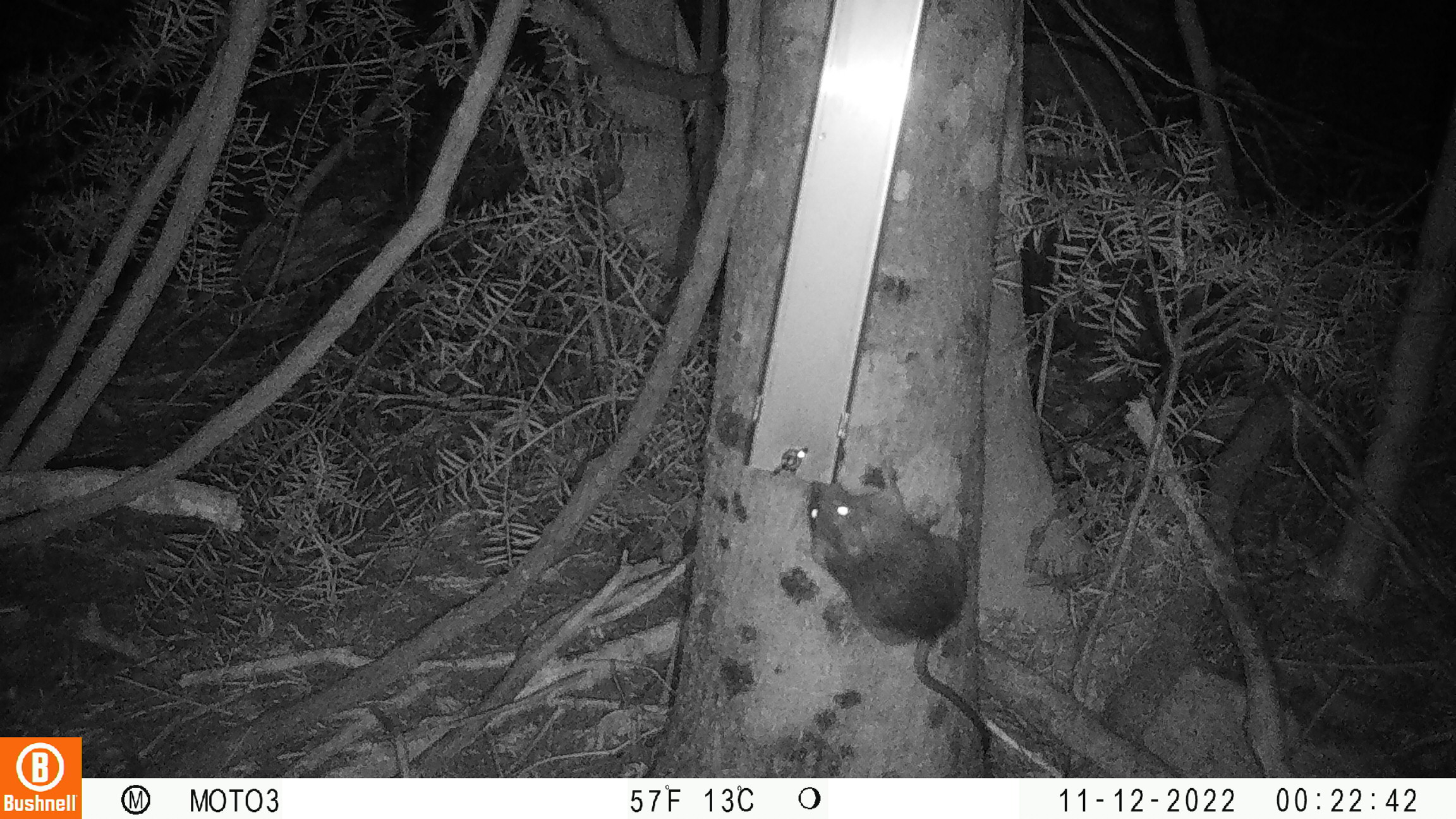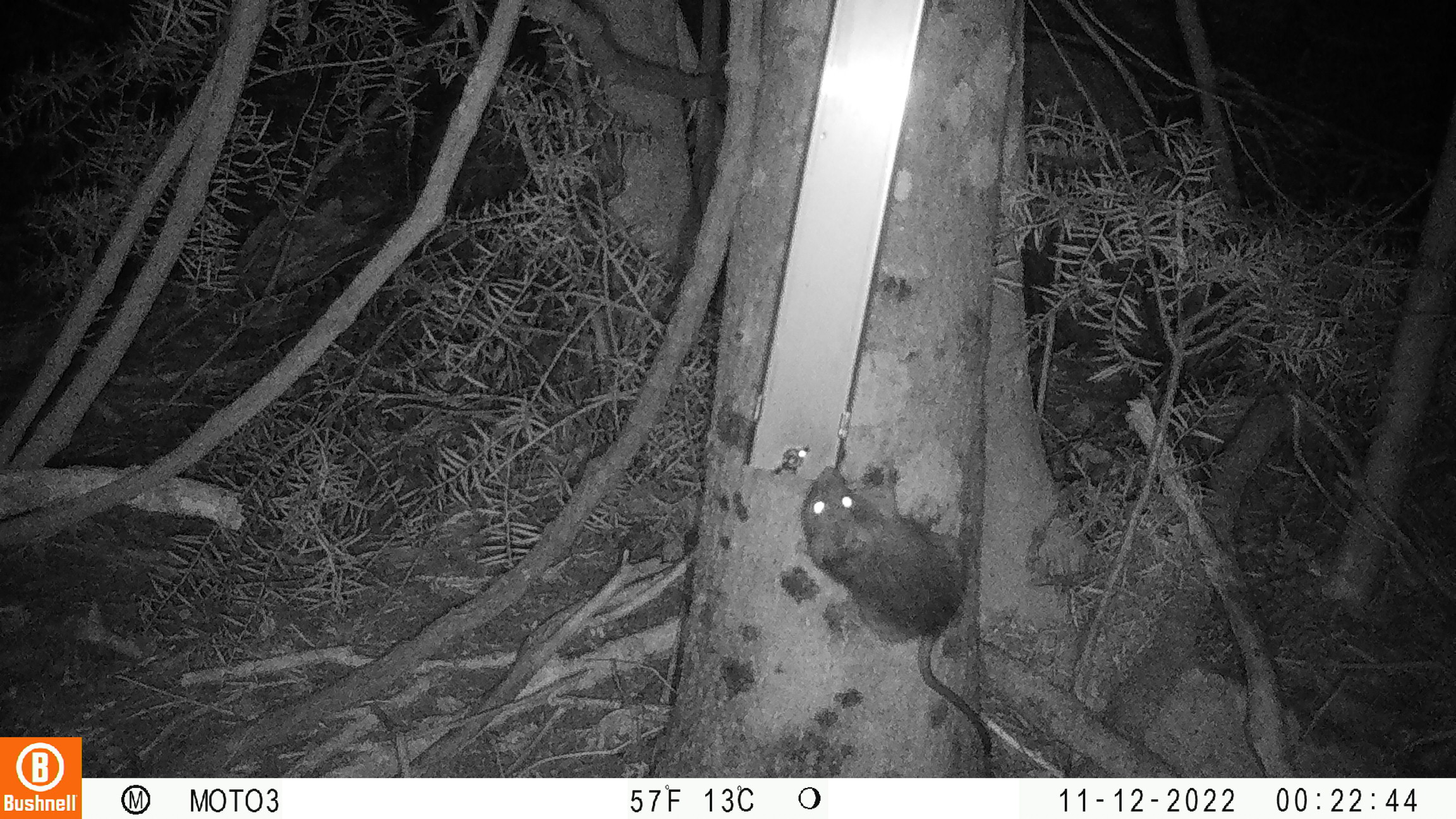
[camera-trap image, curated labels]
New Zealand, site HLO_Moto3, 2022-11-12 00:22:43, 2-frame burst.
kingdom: Animalia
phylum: Chordata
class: Mammalia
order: Rodentia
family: Muridae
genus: Rattus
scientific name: Rattus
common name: rat